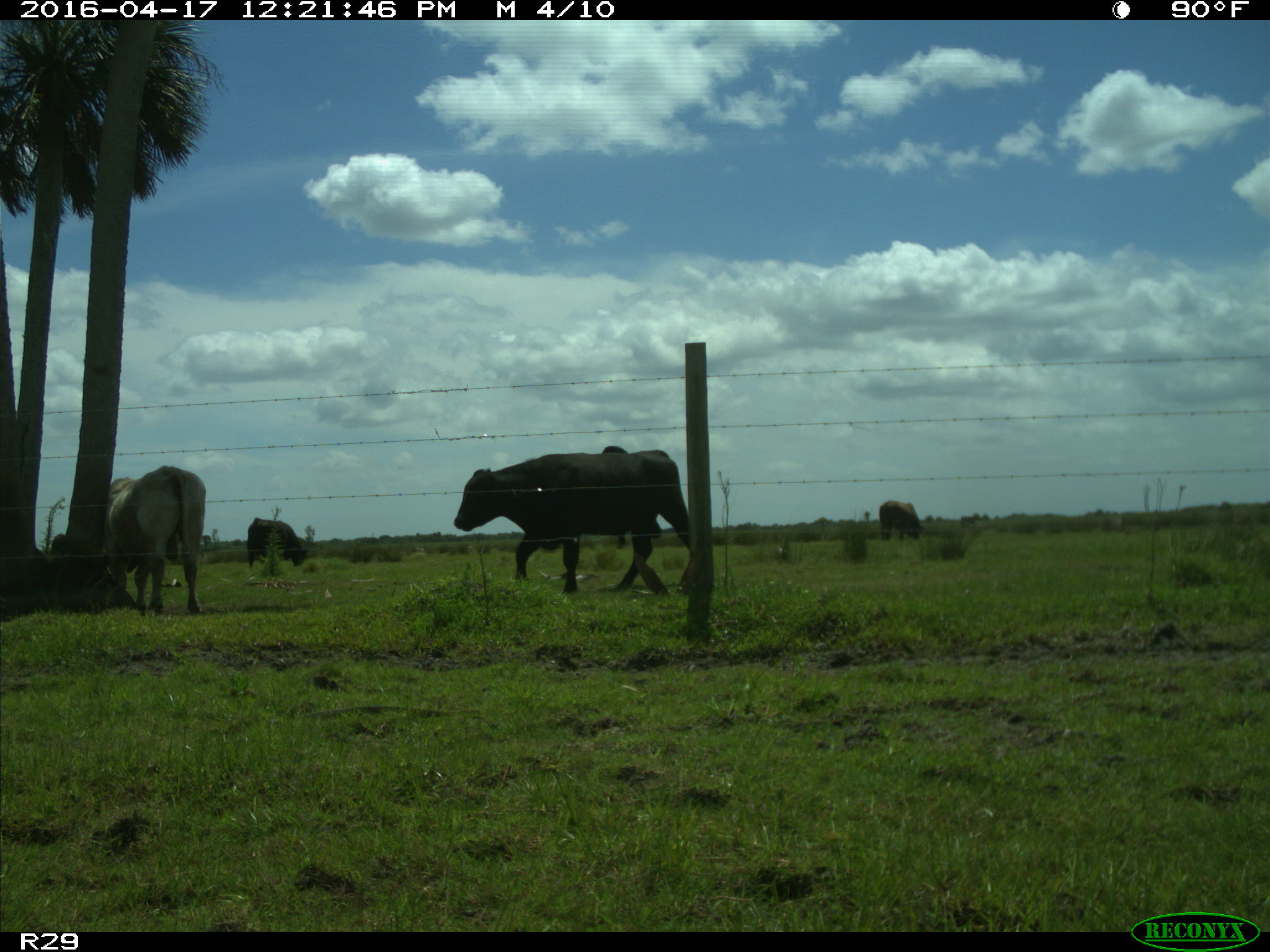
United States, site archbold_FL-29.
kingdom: Animalia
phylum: Chordata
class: Mammalia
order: Artiodactyla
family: Bovidae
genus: Bos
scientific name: Bos taurus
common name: domestic cow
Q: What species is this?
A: Bos taurus (domestic cow).